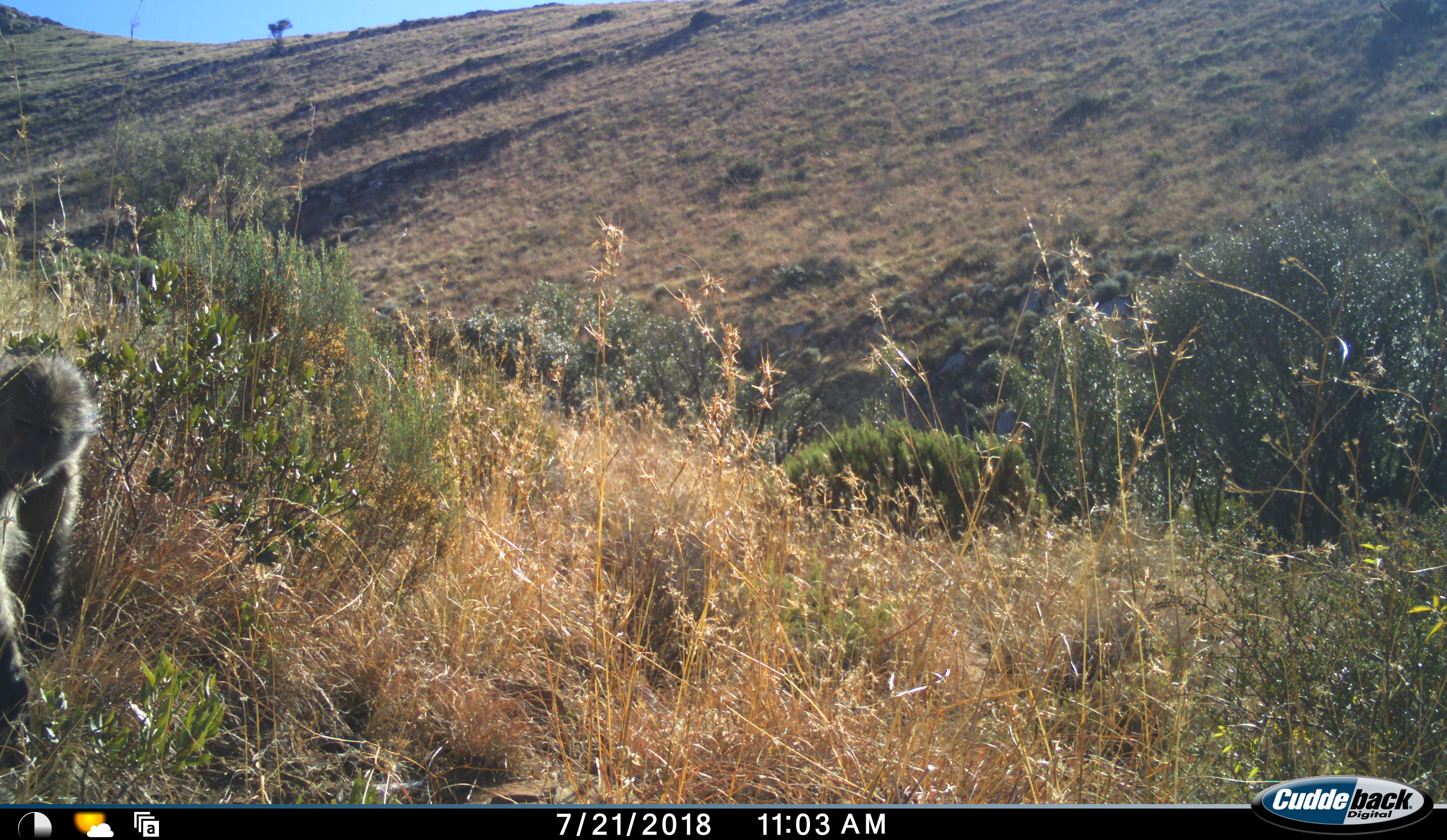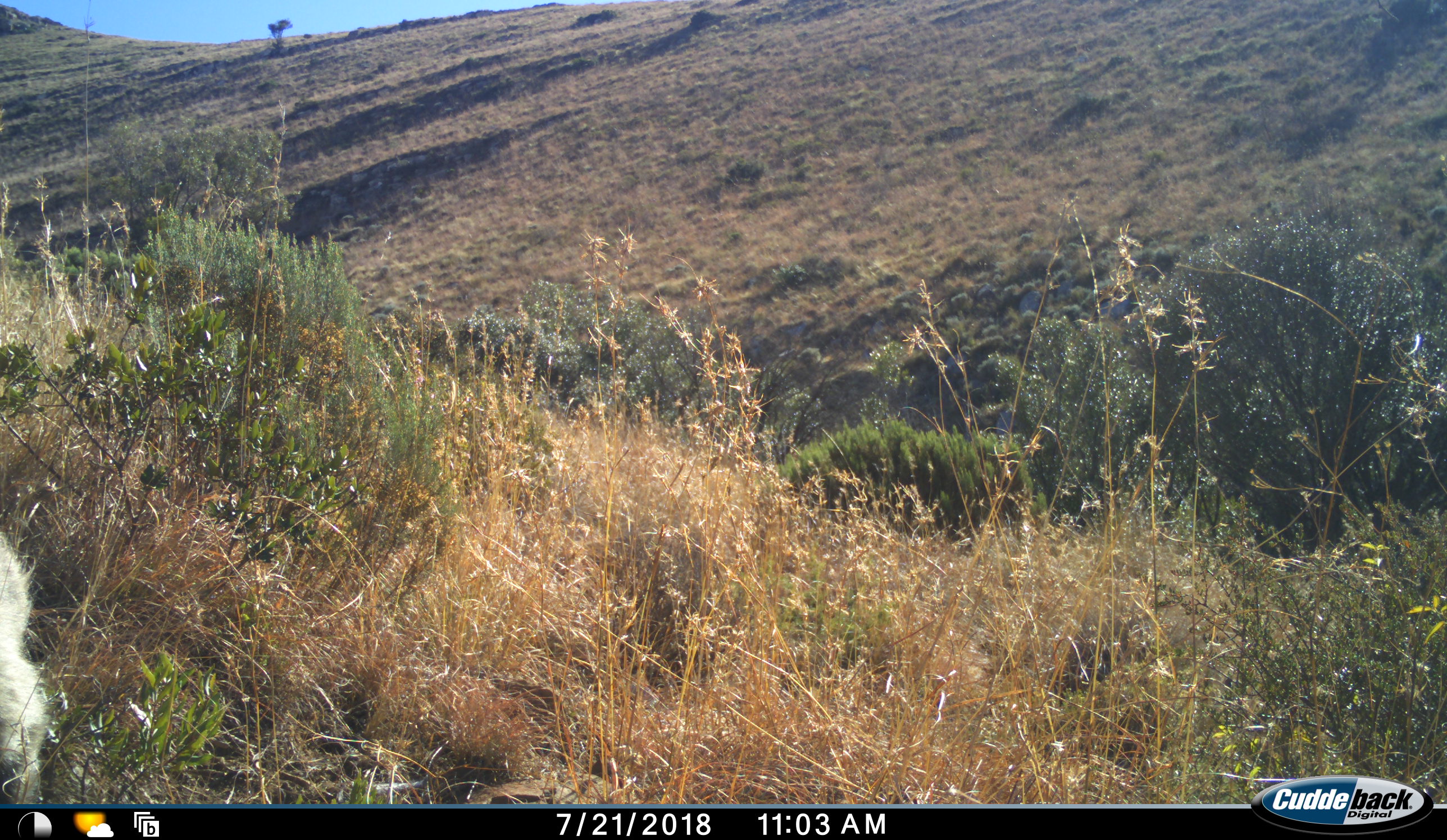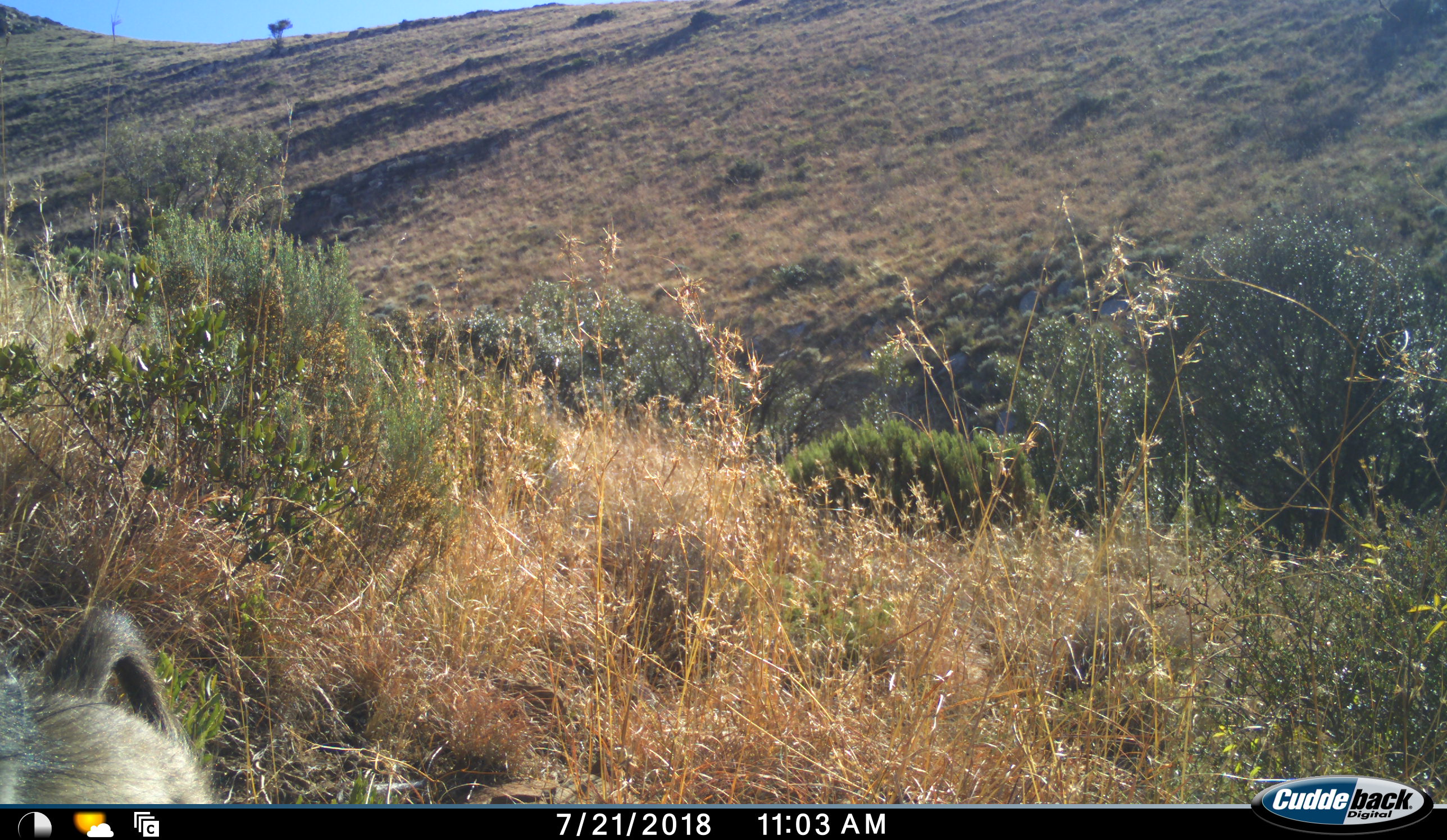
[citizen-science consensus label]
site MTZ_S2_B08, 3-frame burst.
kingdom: Animalia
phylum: Chordata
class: Mammalia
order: Primates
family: Cercopithecidae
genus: Papio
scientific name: Papio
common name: baboon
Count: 1.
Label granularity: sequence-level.